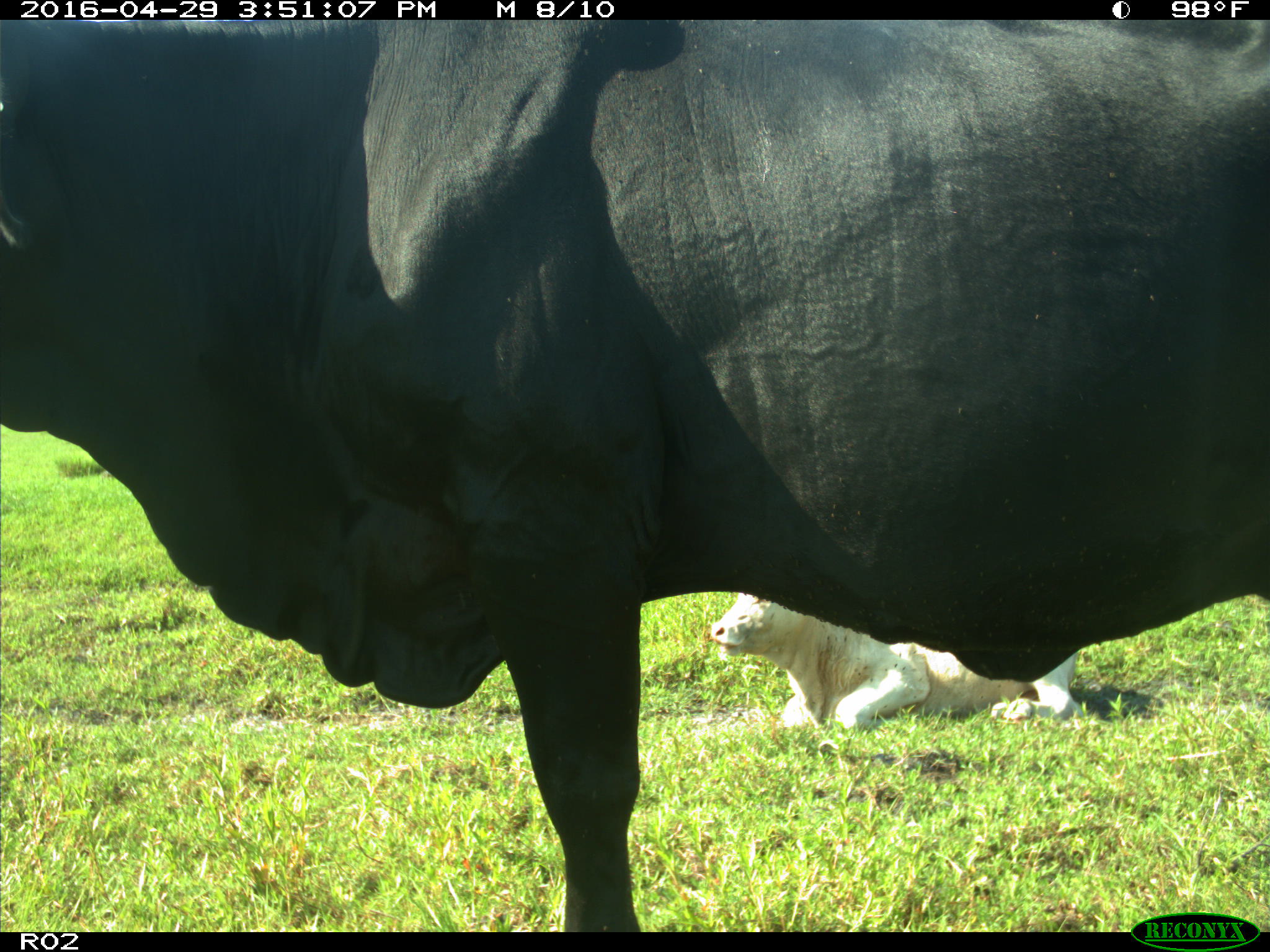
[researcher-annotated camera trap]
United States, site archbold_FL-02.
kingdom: Animalia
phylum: Chordata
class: Mammalia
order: Artiodactyla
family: Bovidae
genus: Bos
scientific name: Bos taurus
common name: domestic cow